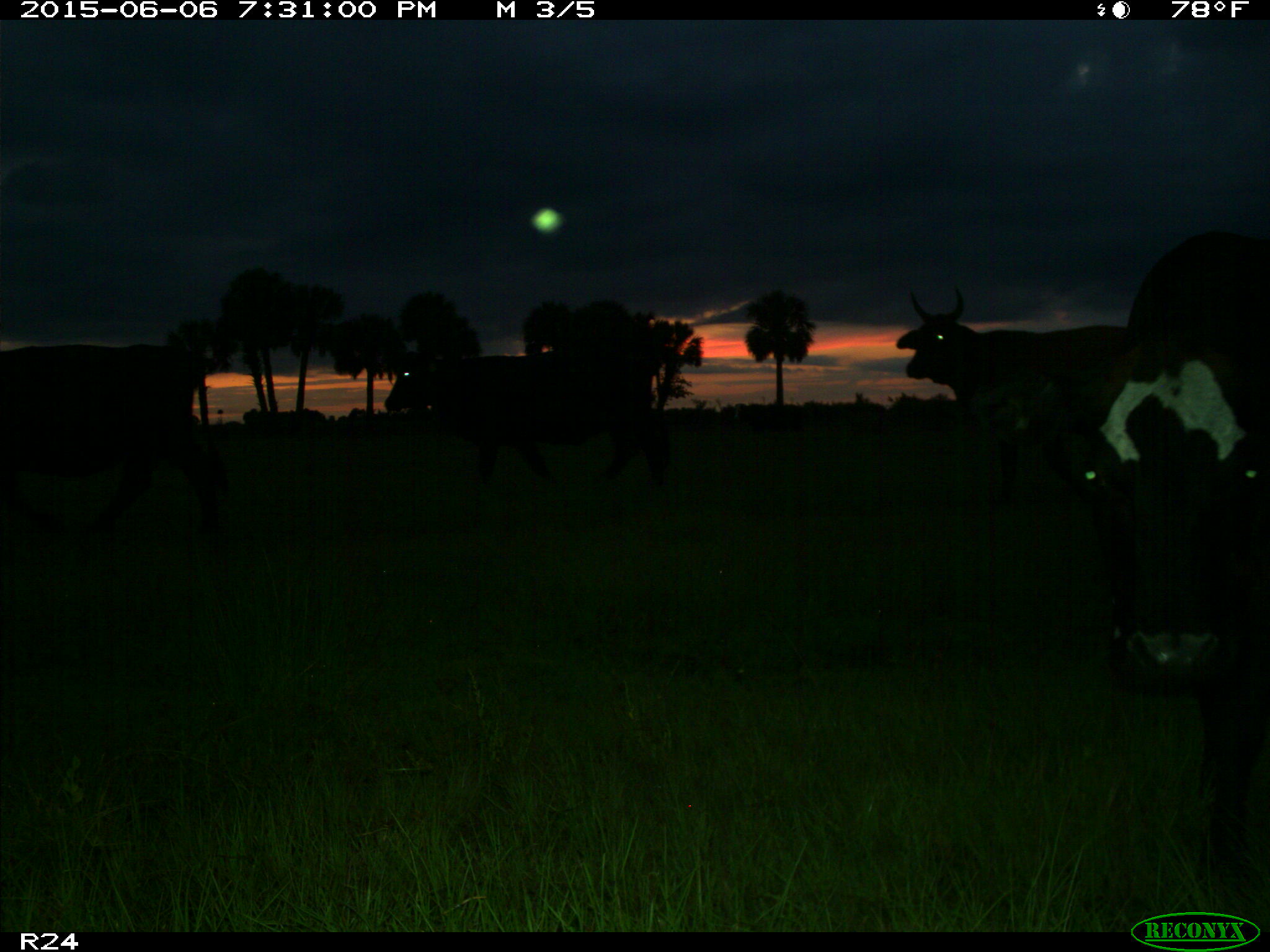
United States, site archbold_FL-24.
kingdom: Animalia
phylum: Chordata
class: Mammalia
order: Artiodactyla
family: Bovidae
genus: Bos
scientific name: Bos taurus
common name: domestic cow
Bos taurus (domestic cow).